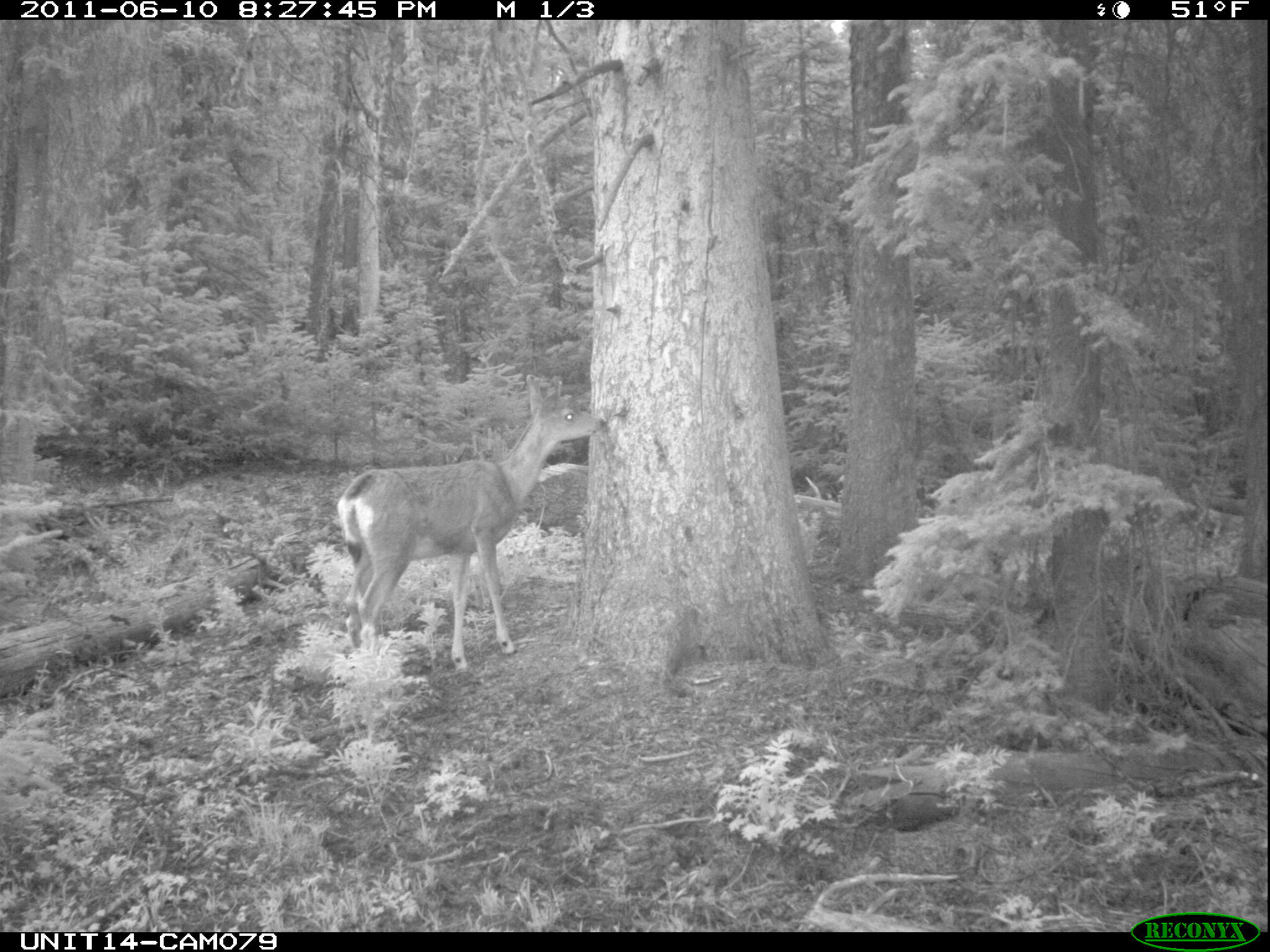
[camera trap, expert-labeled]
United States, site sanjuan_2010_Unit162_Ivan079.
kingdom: Animalia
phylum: Chordata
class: Mammalia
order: Artiodactyla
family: Cervidae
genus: Odocoileus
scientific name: Odocoileus hemionus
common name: mule deer